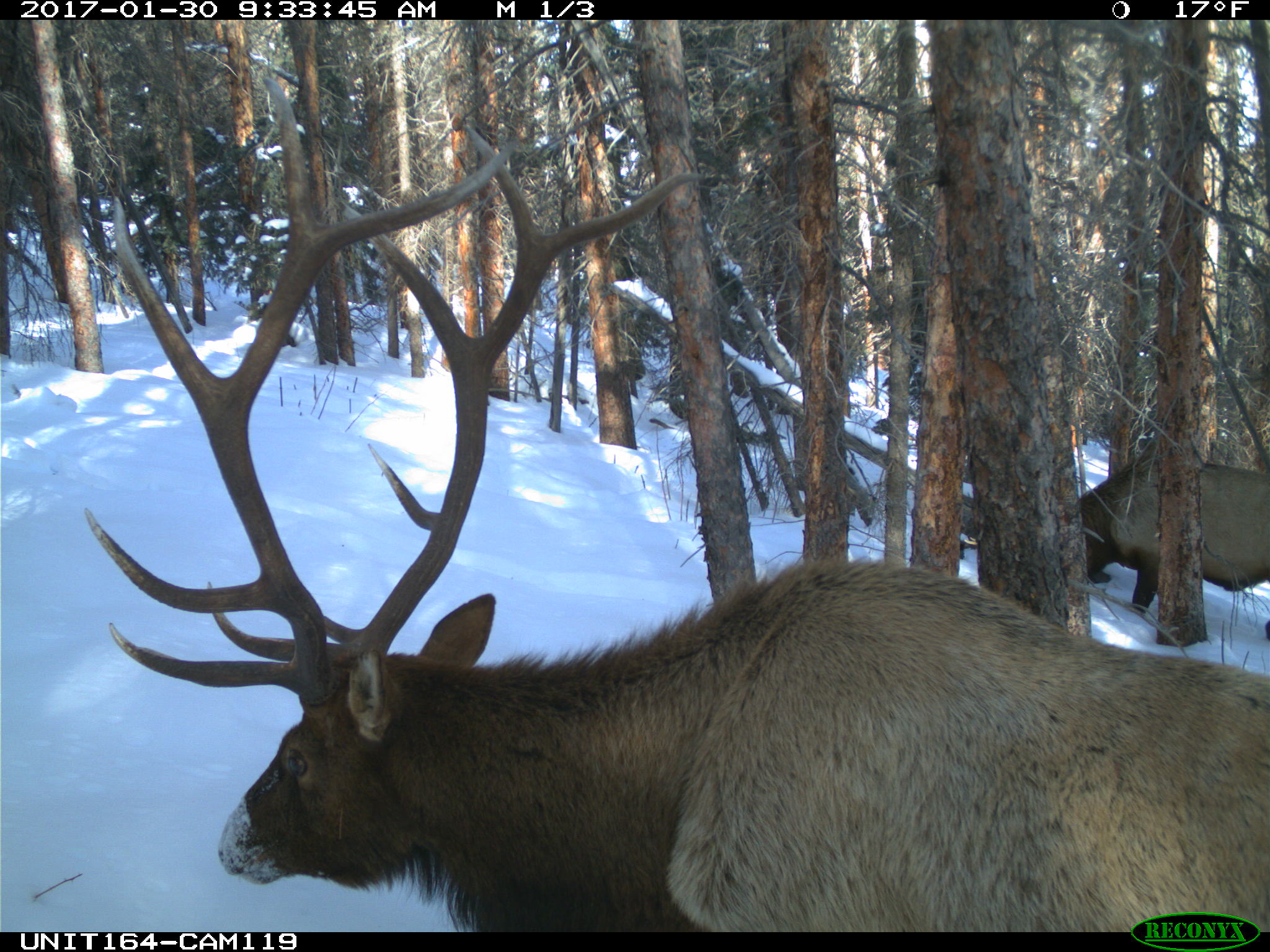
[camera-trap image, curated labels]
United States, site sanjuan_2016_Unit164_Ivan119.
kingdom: Animalia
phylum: Chordata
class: Mammalia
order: Artiodactyla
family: Cervidae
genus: Cervus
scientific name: Cervus elaphus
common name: red deer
Cervus elaphus (red deer).